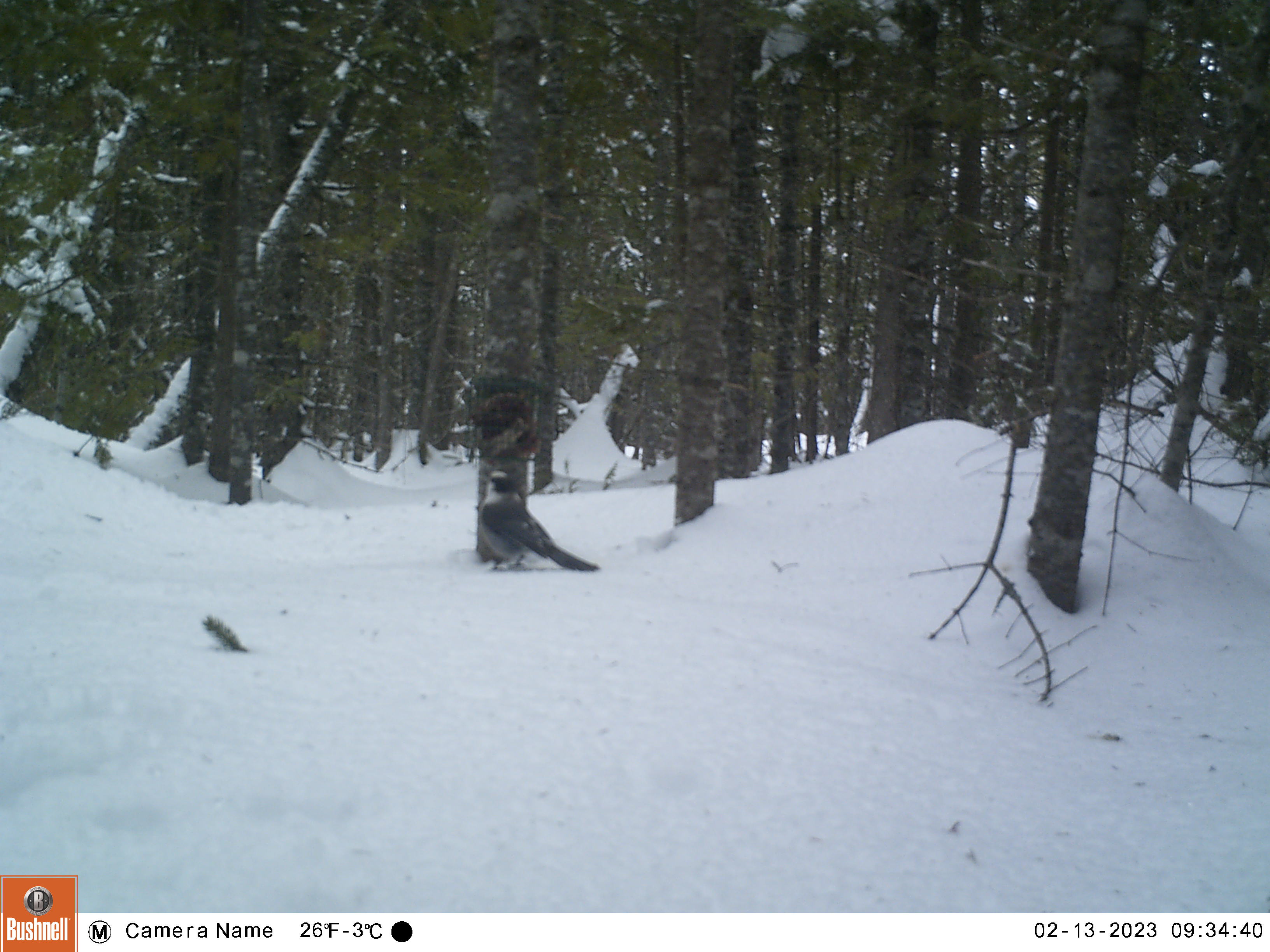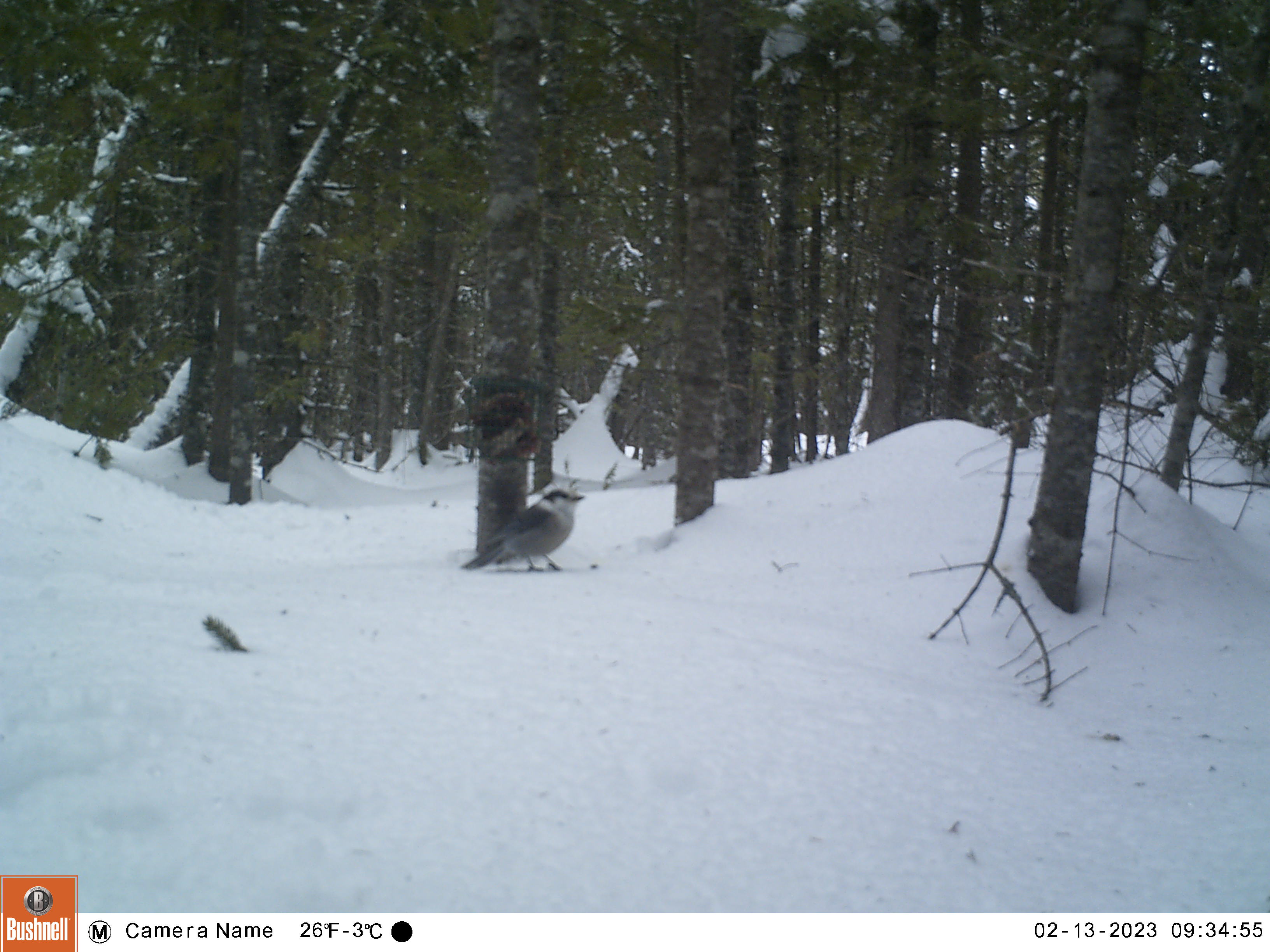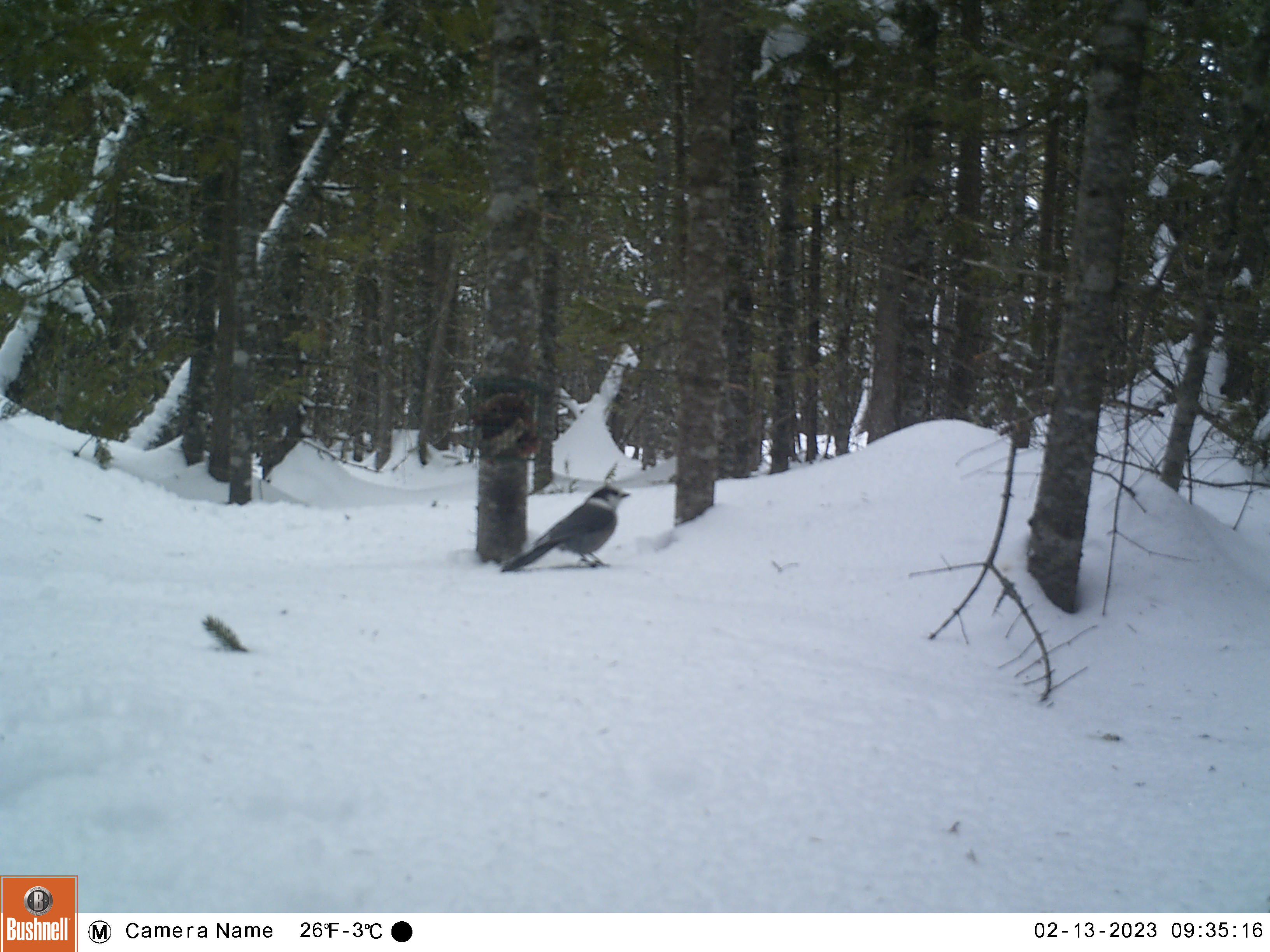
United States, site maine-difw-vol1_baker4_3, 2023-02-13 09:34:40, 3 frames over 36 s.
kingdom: Animalia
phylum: Chordata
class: Aves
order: Passeriformes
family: Corvidae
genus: Perisoreus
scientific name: Perisoreus canadensis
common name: canada jay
Canada jay (Perisoreus canadensis).